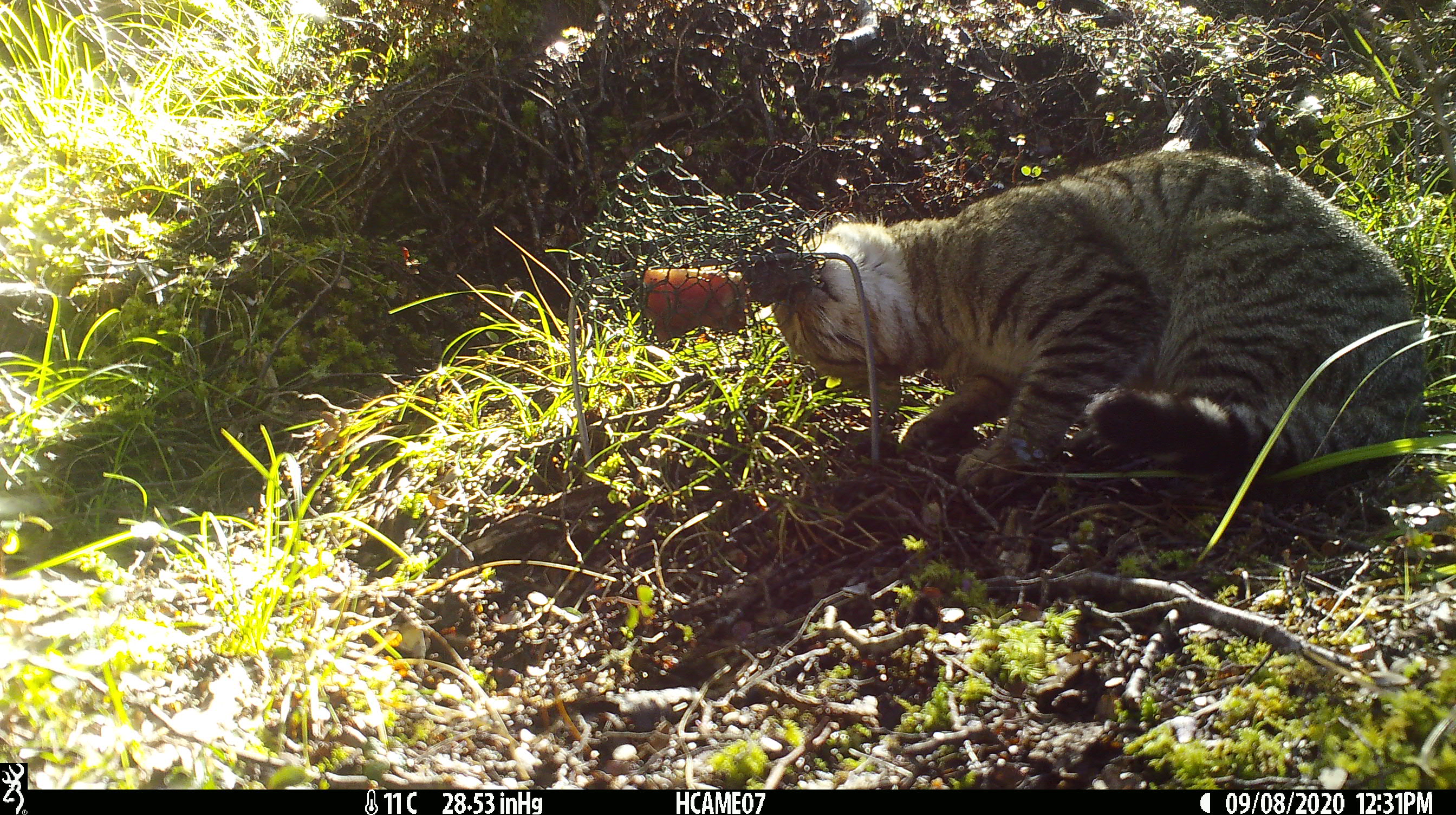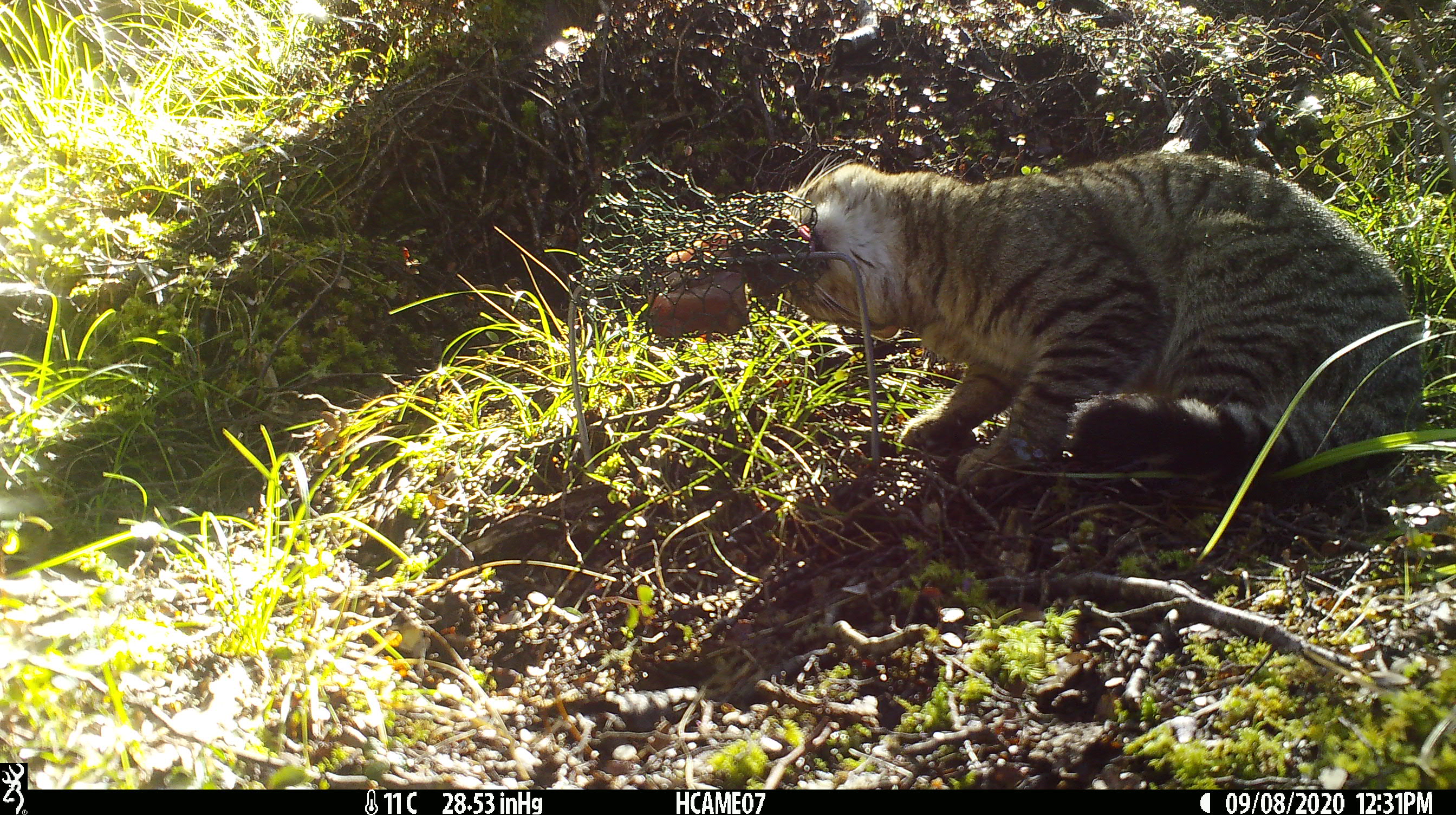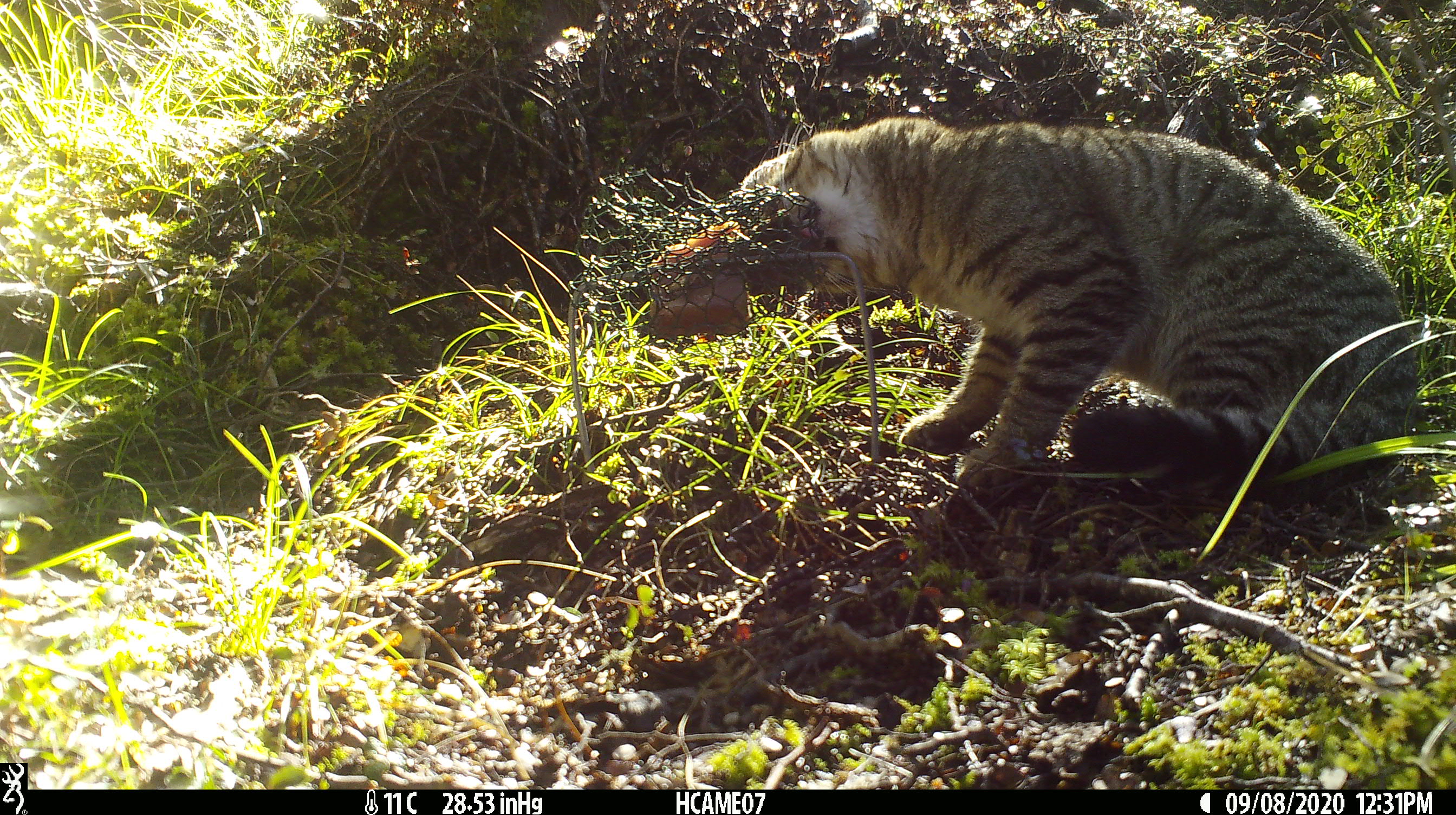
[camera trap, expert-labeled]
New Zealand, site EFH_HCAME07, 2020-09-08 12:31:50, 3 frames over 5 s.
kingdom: Animalia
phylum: Chordata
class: Mammalia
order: Carnivora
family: Felidae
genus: Felis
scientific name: Felis catus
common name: domestic cat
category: cat